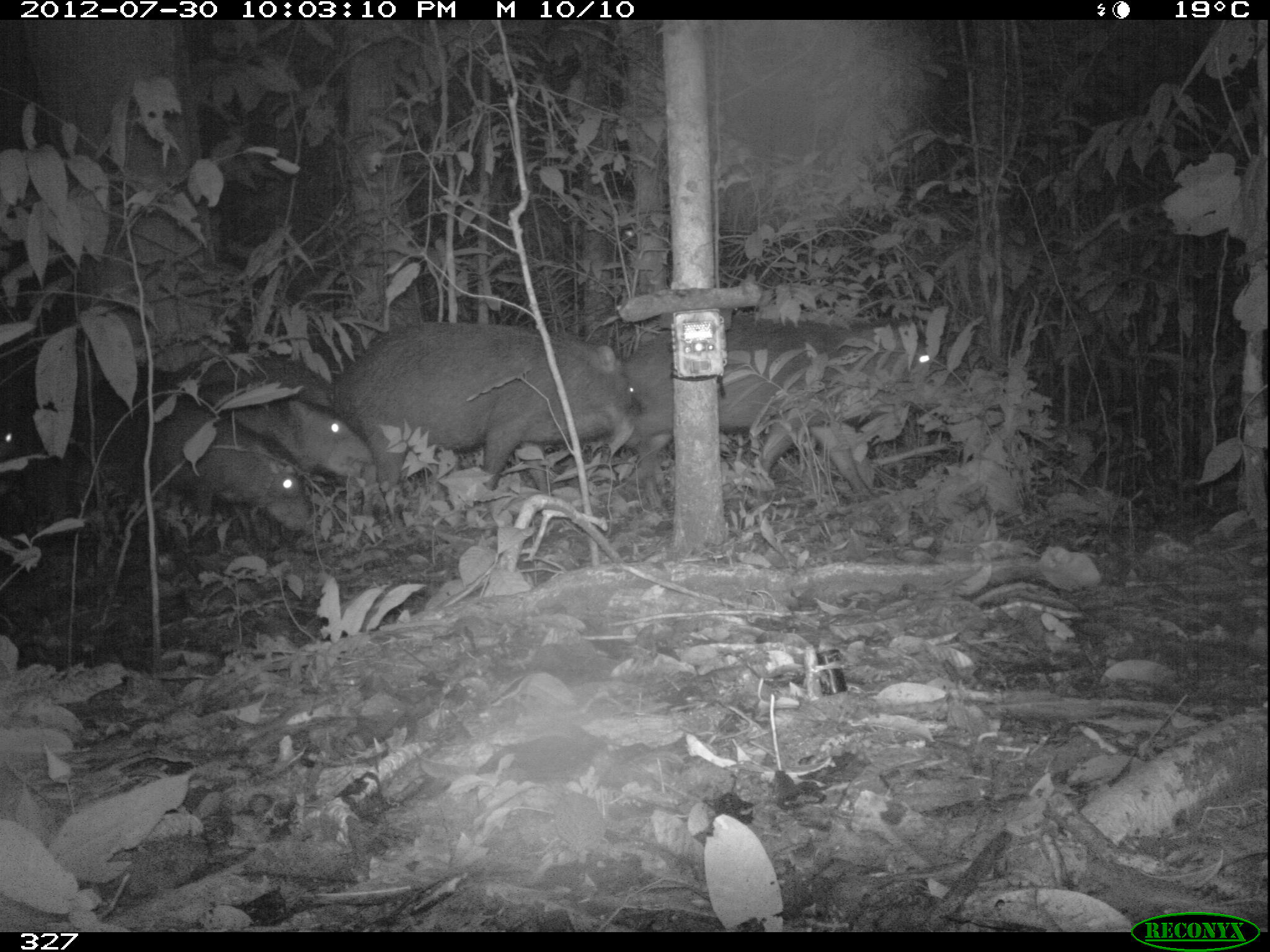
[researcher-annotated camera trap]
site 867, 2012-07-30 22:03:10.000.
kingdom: Animalia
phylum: Chordata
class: Mammalia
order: Artiodactyla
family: Tayassuidae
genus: Tayassu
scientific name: Tayassu pecari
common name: white-lipped peccary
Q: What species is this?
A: Tayassu pecari (white-lipped peccary).